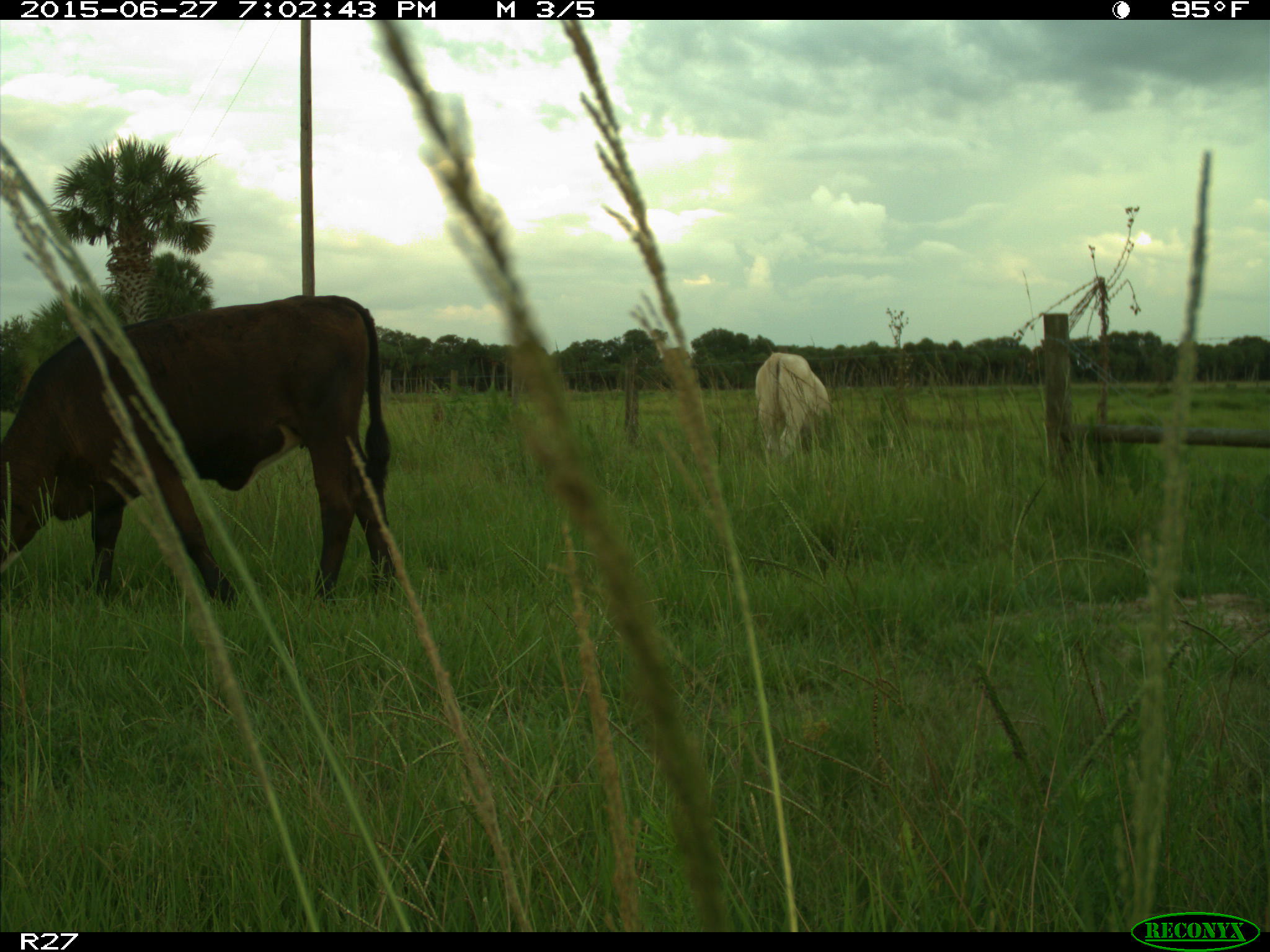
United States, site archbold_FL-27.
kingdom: Animalia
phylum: Chordata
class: Mammalia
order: Artiodactyla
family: Bovidae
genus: Bos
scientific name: Bos taurus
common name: domestic cow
Bos taurus (domestic cow).